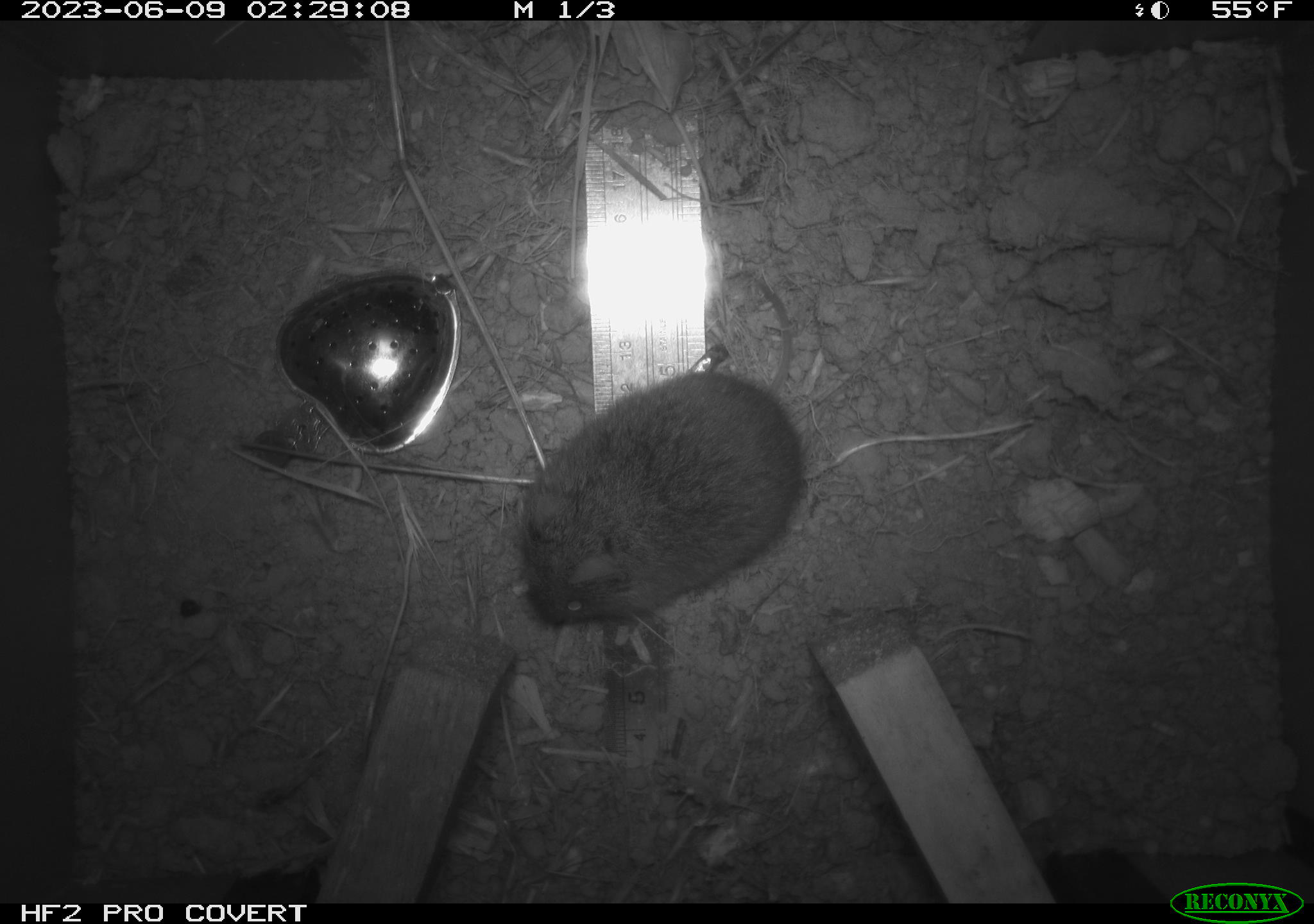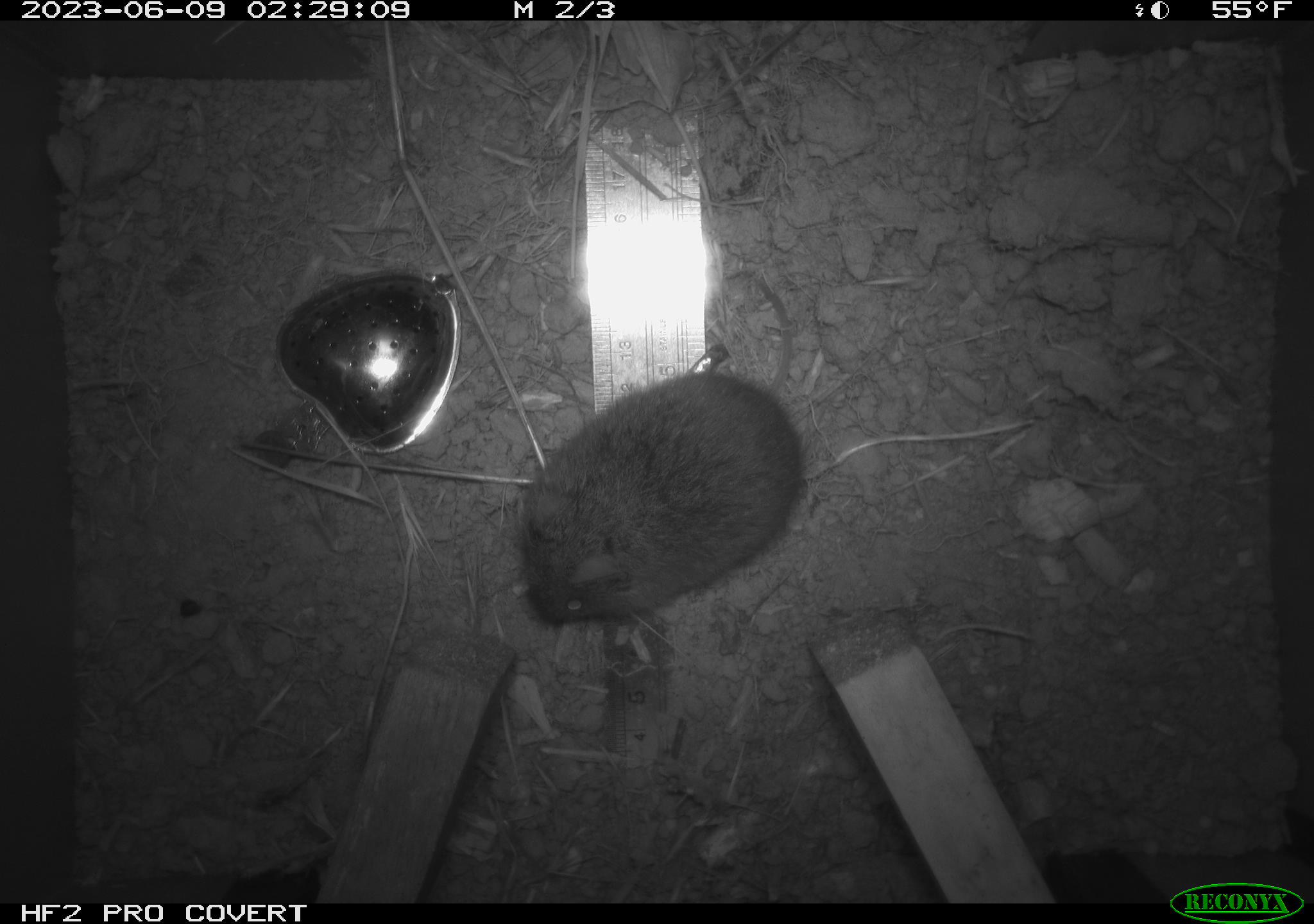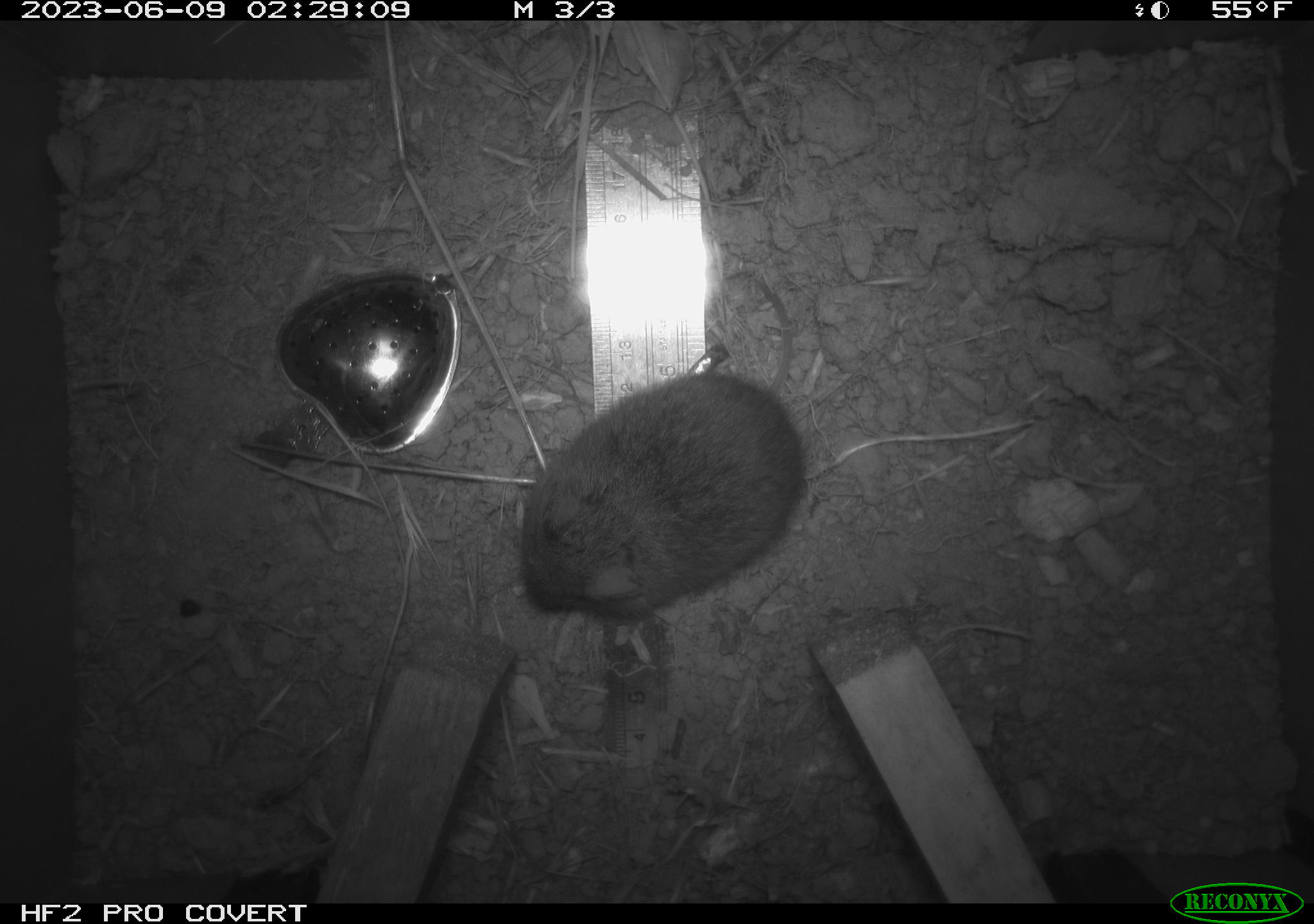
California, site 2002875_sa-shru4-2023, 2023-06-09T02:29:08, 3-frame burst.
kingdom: Animalia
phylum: Chordata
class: Mammalia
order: Rodentia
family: Cricetidae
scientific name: Arvicolinae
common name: voles, lemmings, and muskrats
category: arvicolinae subfamily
Arvicolinae subfamily (voles, lemmings, and muskrats) (Arvicolinae).